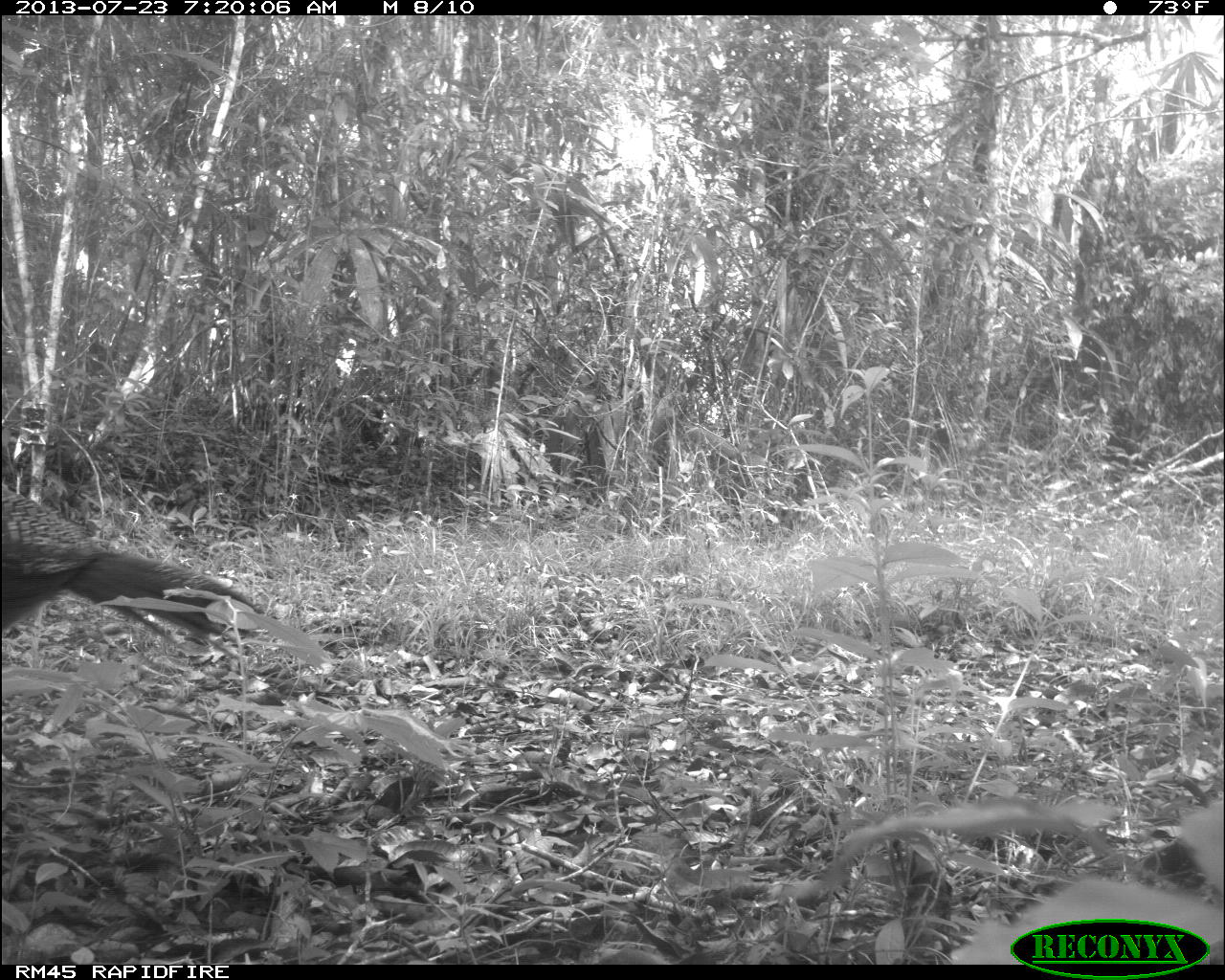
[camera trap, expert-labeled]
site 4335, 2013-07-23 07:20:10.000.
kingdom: Animalia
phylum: Chordata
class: Aves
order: Galliformes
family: Cracidae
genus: Crax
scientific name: Crax rubra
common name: great curassow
Crax rubra (great curassow), count 1, sex female.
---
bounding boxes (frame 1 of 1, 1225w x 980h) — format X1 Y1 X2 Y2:
crax rubra: 0 478 278 661